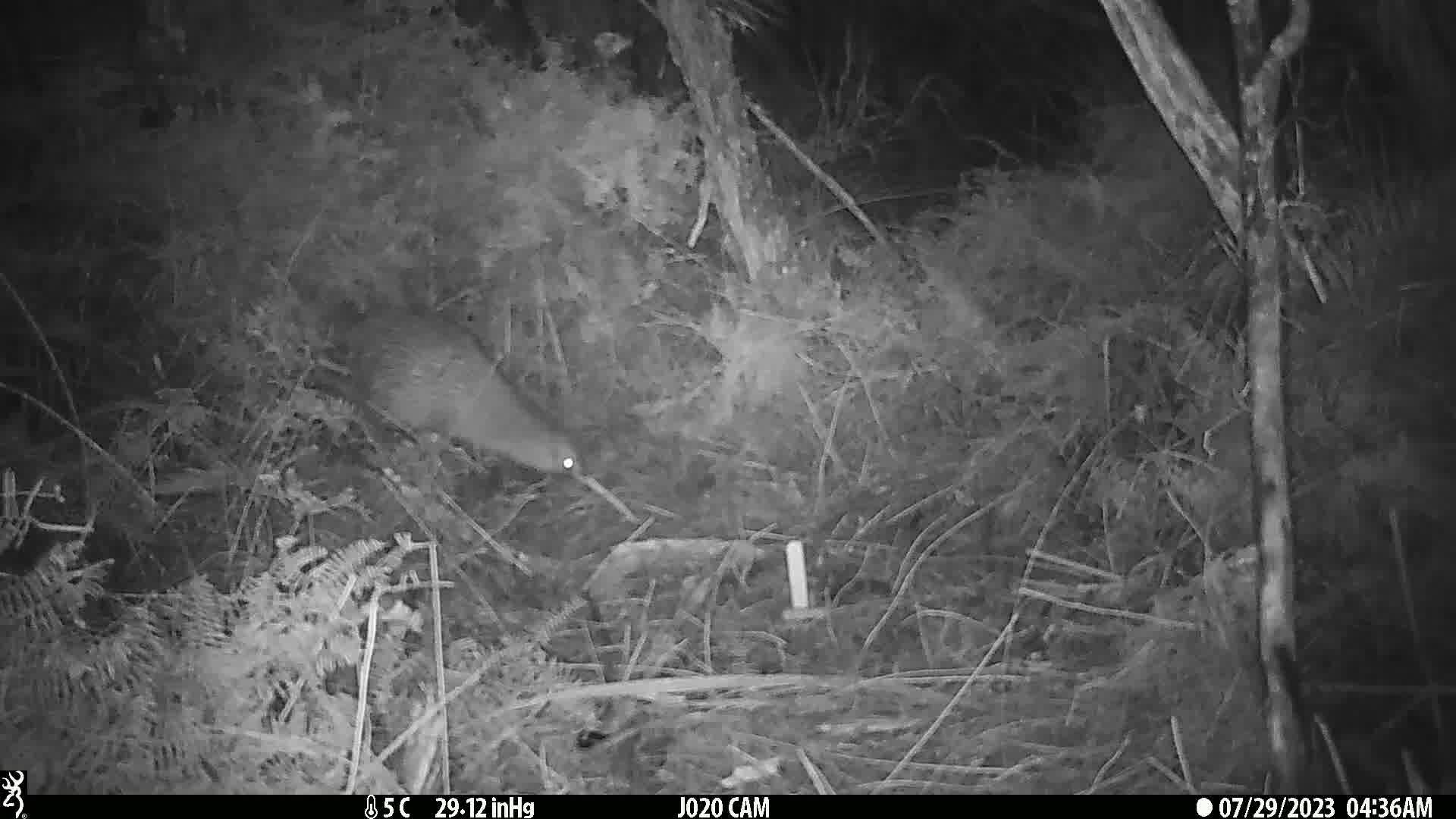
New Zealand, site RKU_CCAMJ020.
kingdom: Animalia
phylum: Chordata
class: Aves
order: Apterygiformes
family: Apterygidae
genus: Apteryx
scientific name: Apteryx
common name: kiwi